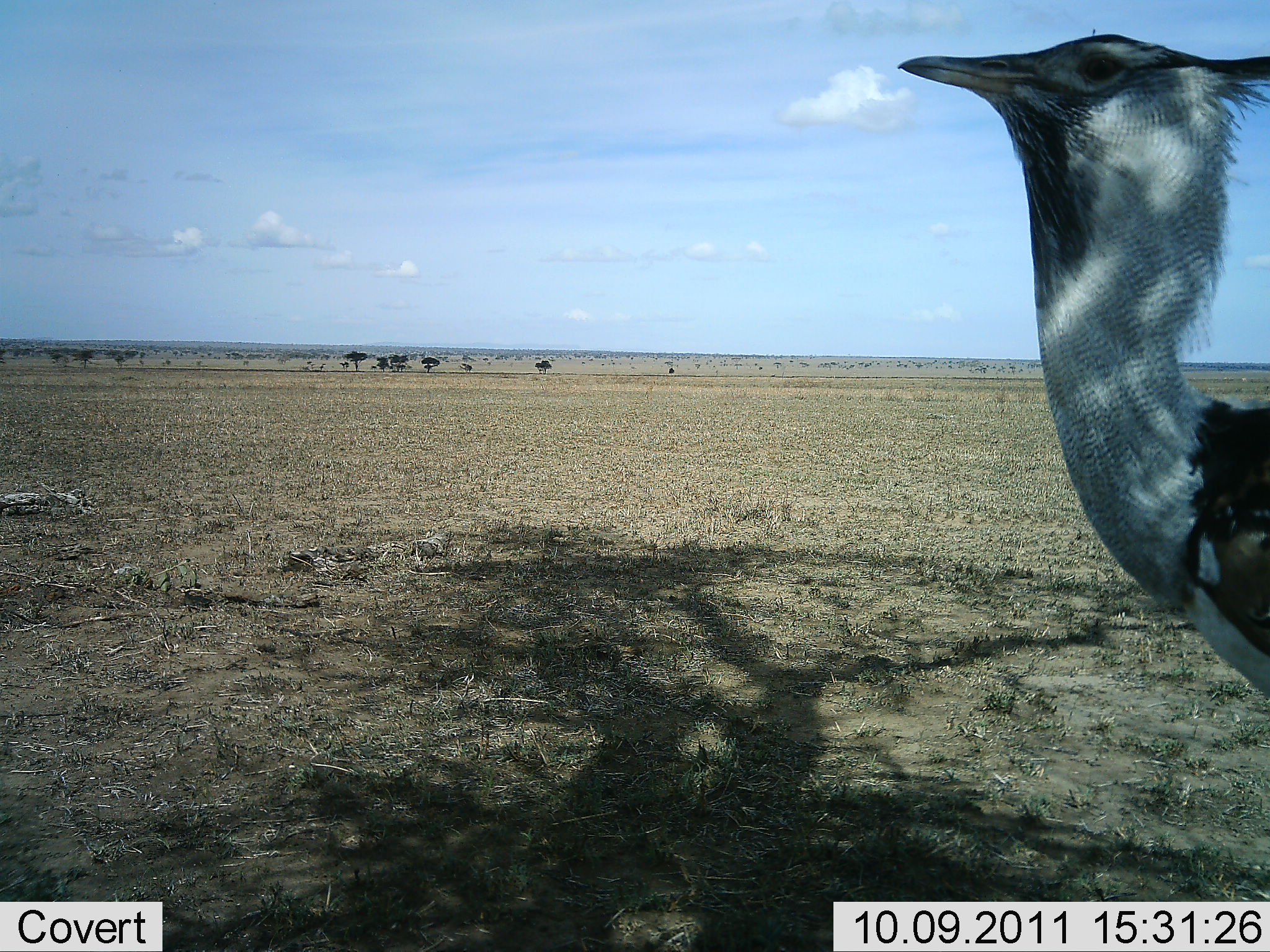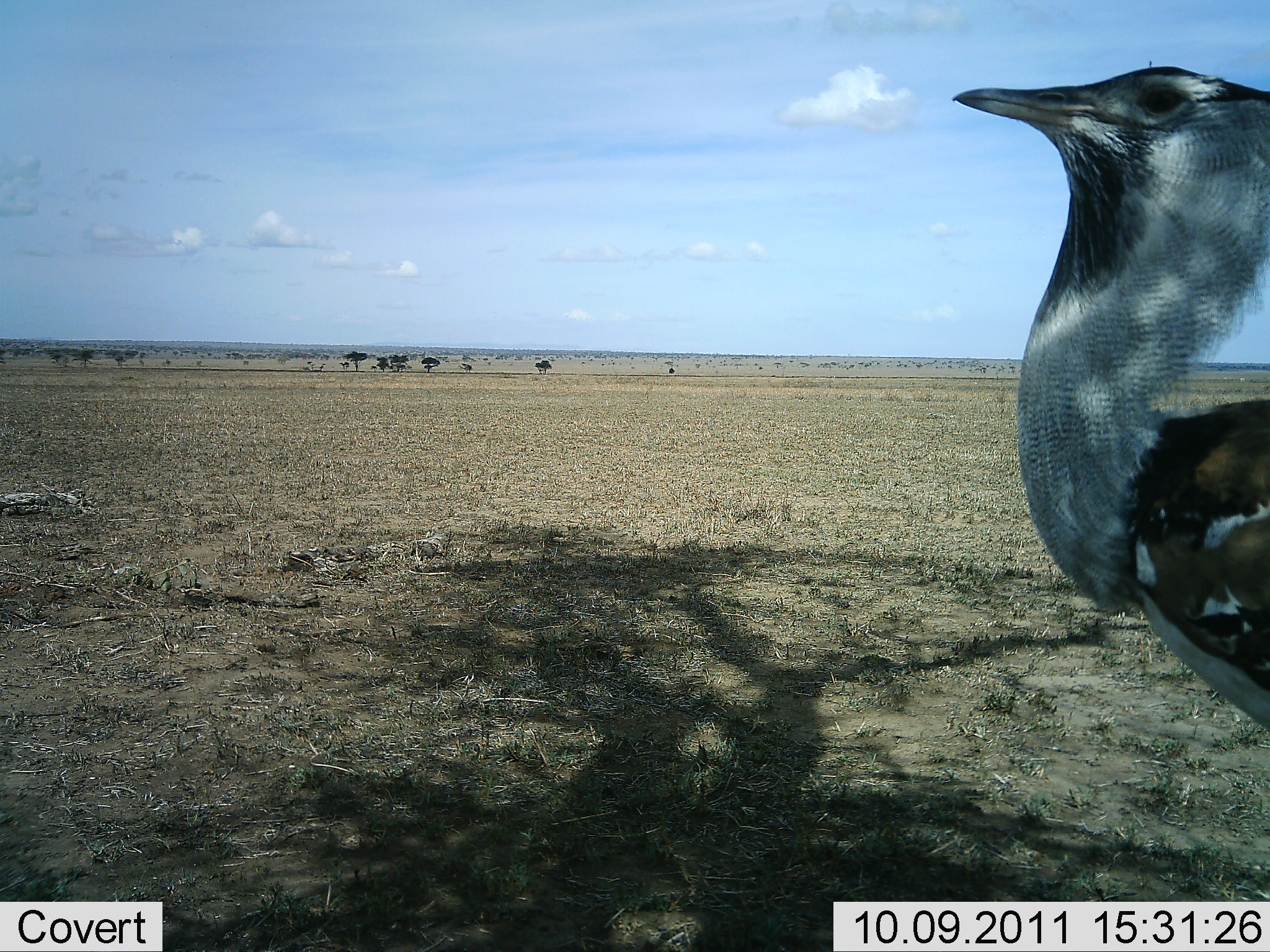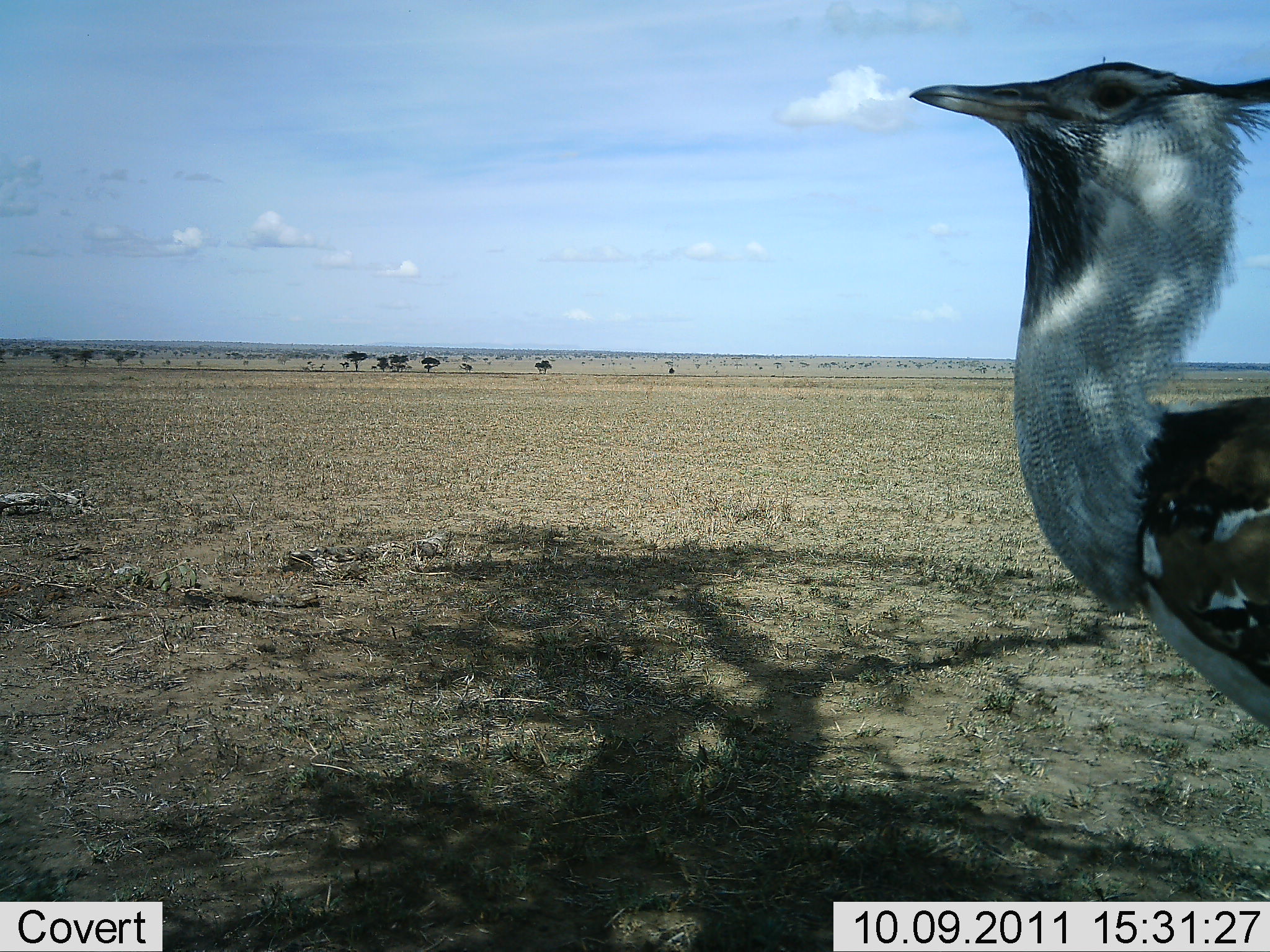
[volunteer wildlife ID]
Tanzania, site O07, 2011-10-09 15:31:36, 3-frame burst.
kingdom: Animalia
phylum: Chordata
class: Aves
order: Otidiformes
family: Otididae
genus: Ardeotis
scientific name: Ardeotis kori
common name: kori bustard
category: koribustard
Koribustard (kori bustard) (Ardeotis kori), count 1. Behavior (volunteer vote fractions): standing 86%, resting 7%, moving 7%, interacting 0%. Young present (vote fraction): 0%. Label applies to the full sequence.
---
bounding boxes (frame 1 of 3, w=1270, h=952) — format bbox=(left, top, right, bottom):
animal: bbox=(894, 32, 1270, 702)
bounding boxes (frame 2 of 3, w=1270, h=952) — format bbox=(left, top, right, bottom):
animal: bbox=(949, 65, 1270, 740)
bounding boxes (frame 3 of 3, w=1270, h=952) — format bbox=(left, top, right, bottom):
animal: bbox=(909, 53, 1270, 733)